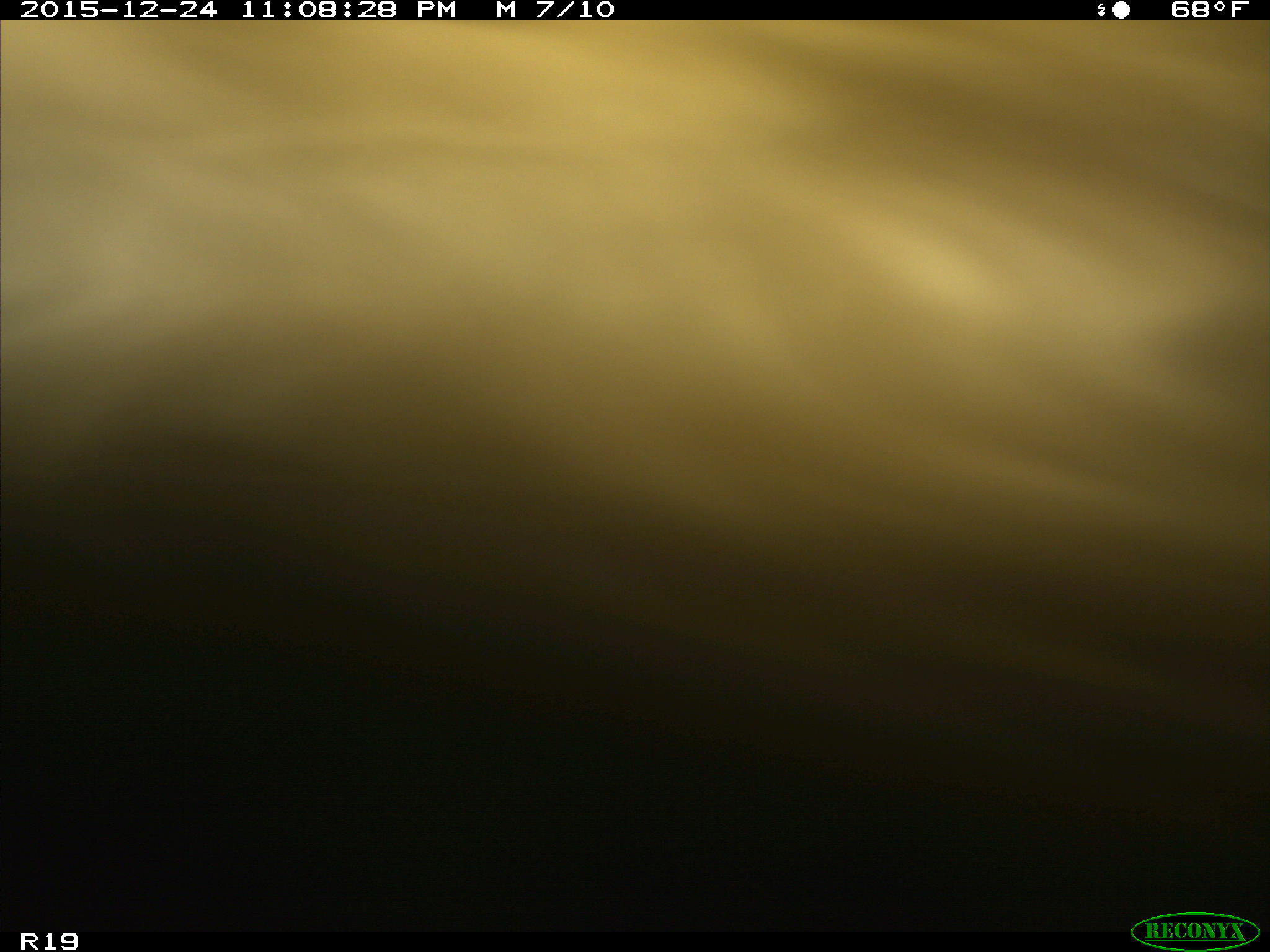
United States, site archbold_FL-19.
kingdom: Animalia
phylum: Chordata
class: Mammalia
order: Artiodactyla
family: Bovidae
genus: Bos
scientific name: Bos taurus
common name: domestic cow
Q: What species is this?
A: Bos taurus (domestic cow).